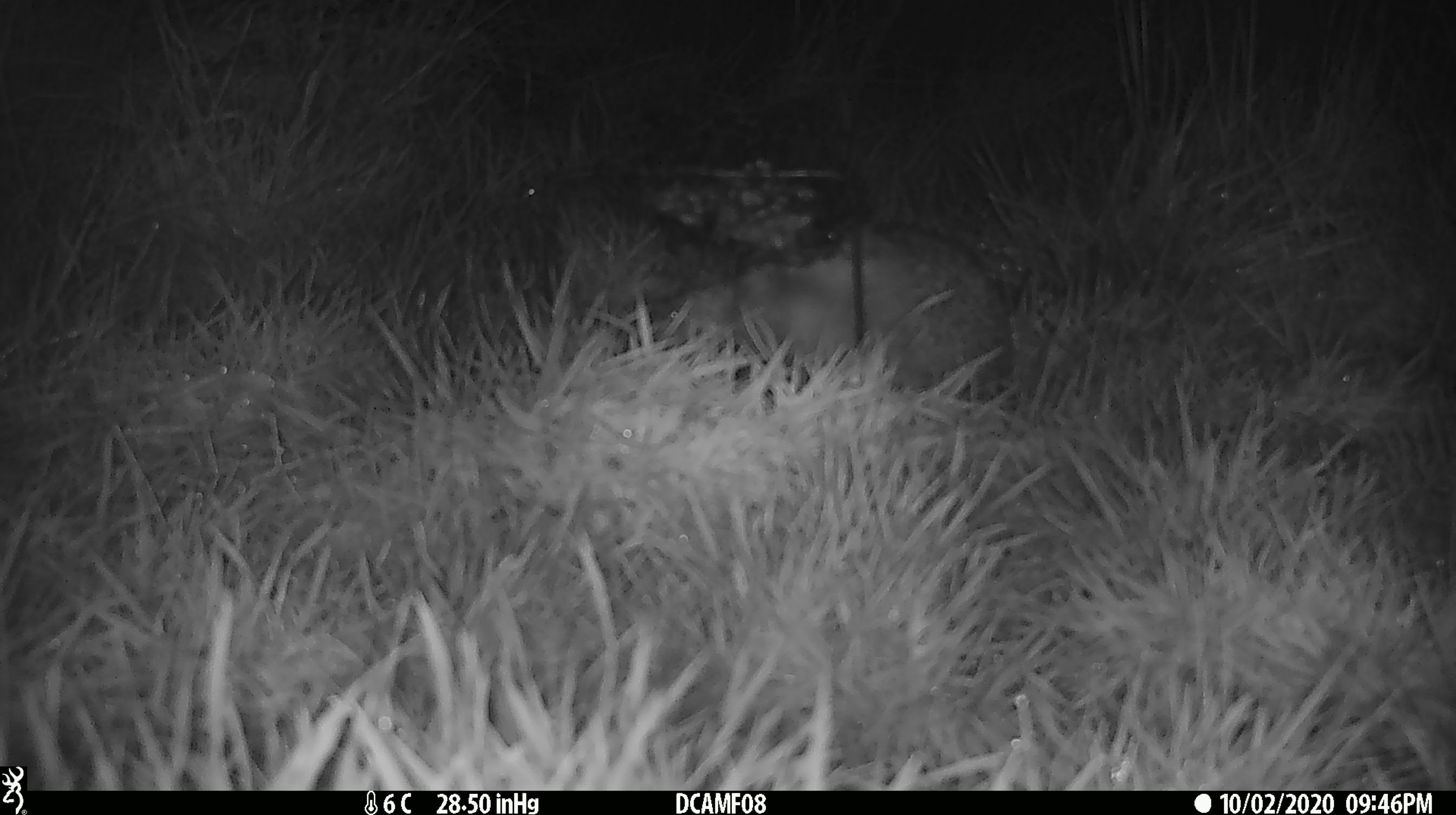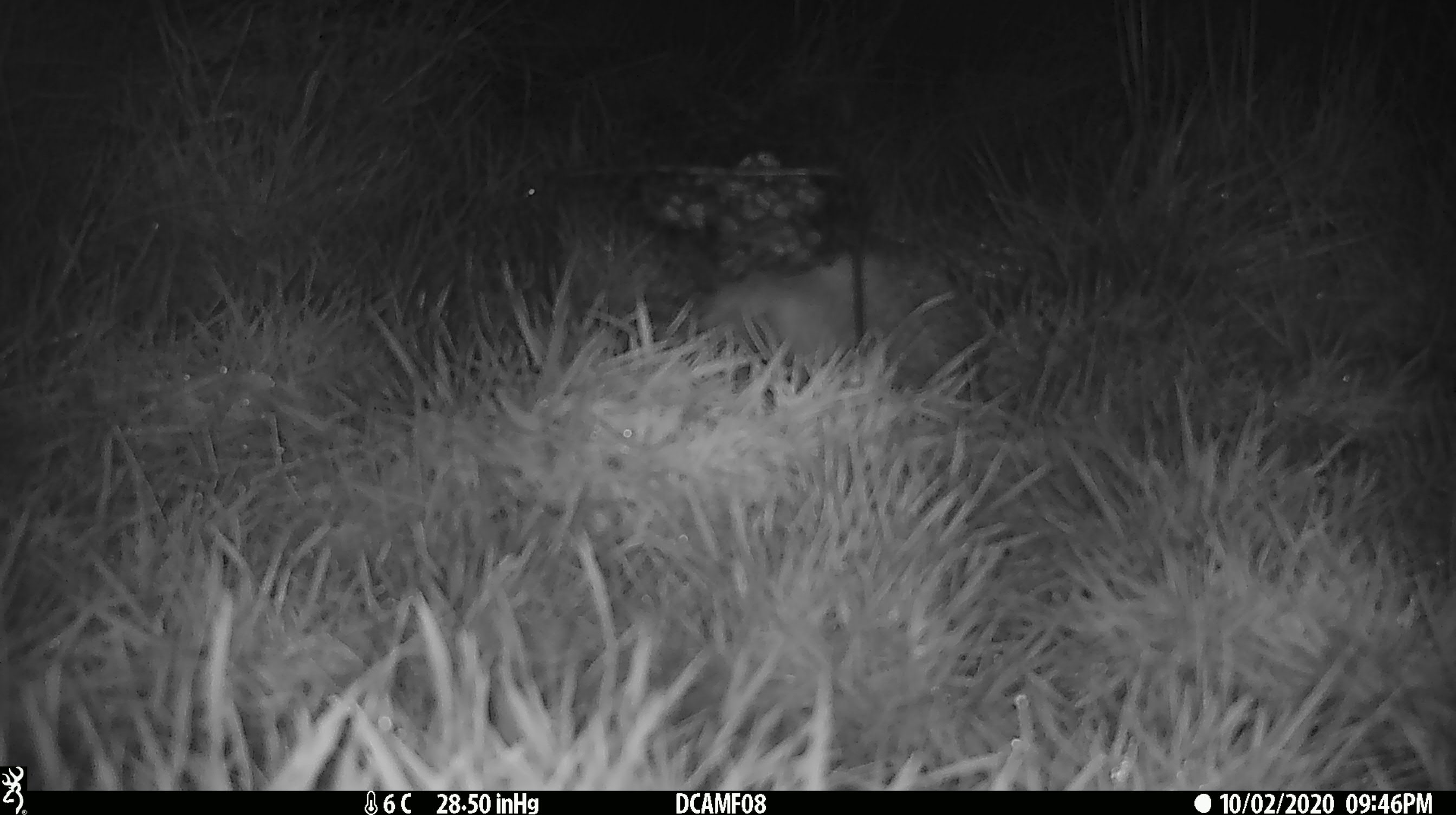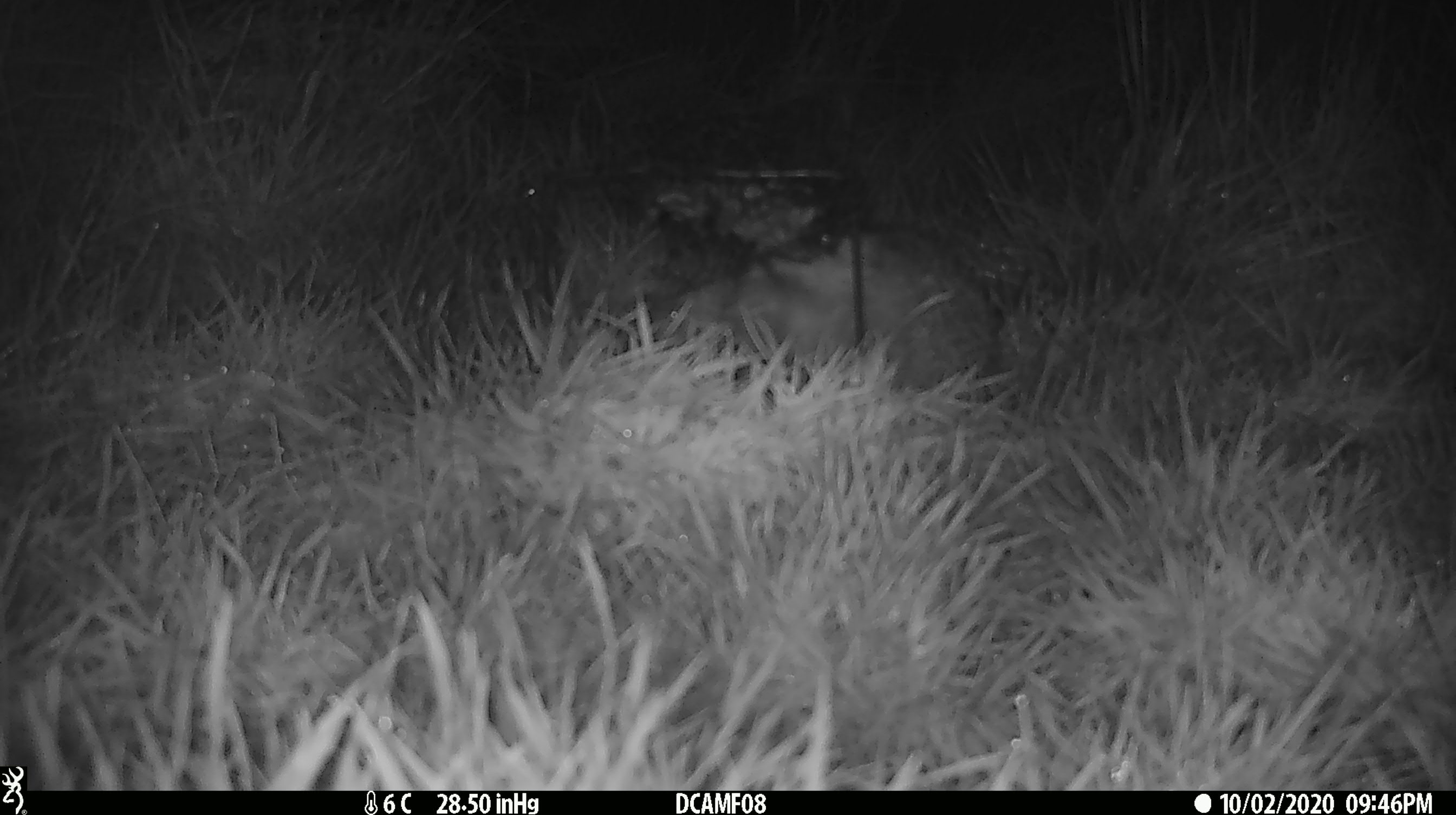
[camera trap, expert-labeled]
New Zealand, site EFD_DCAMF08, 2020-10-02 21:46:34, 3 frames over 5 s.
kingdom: Animalia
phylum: Chordata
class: Mammalia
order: Eulipotyphla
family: Erinaceidae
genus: Erinaceus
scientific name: Erinaceus europaeus europaeus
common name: european hedgehog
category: hedgehog